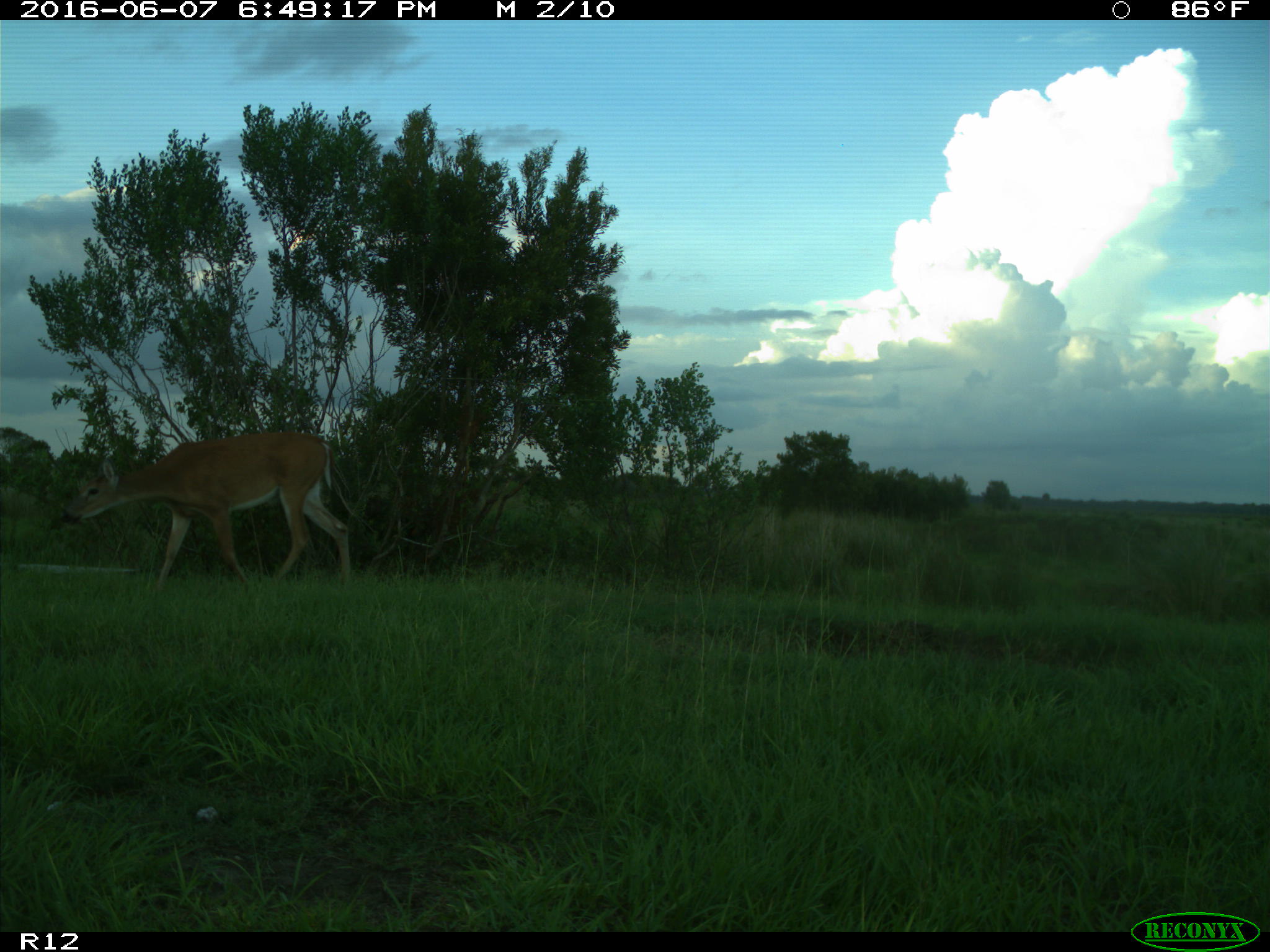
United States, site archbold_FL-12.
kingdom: Animalia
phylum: Chordata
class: Mammalia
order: Artiodactyla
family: Cervidae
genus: Odocoileus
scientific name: Odocoileus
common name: deer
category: unidentified deer